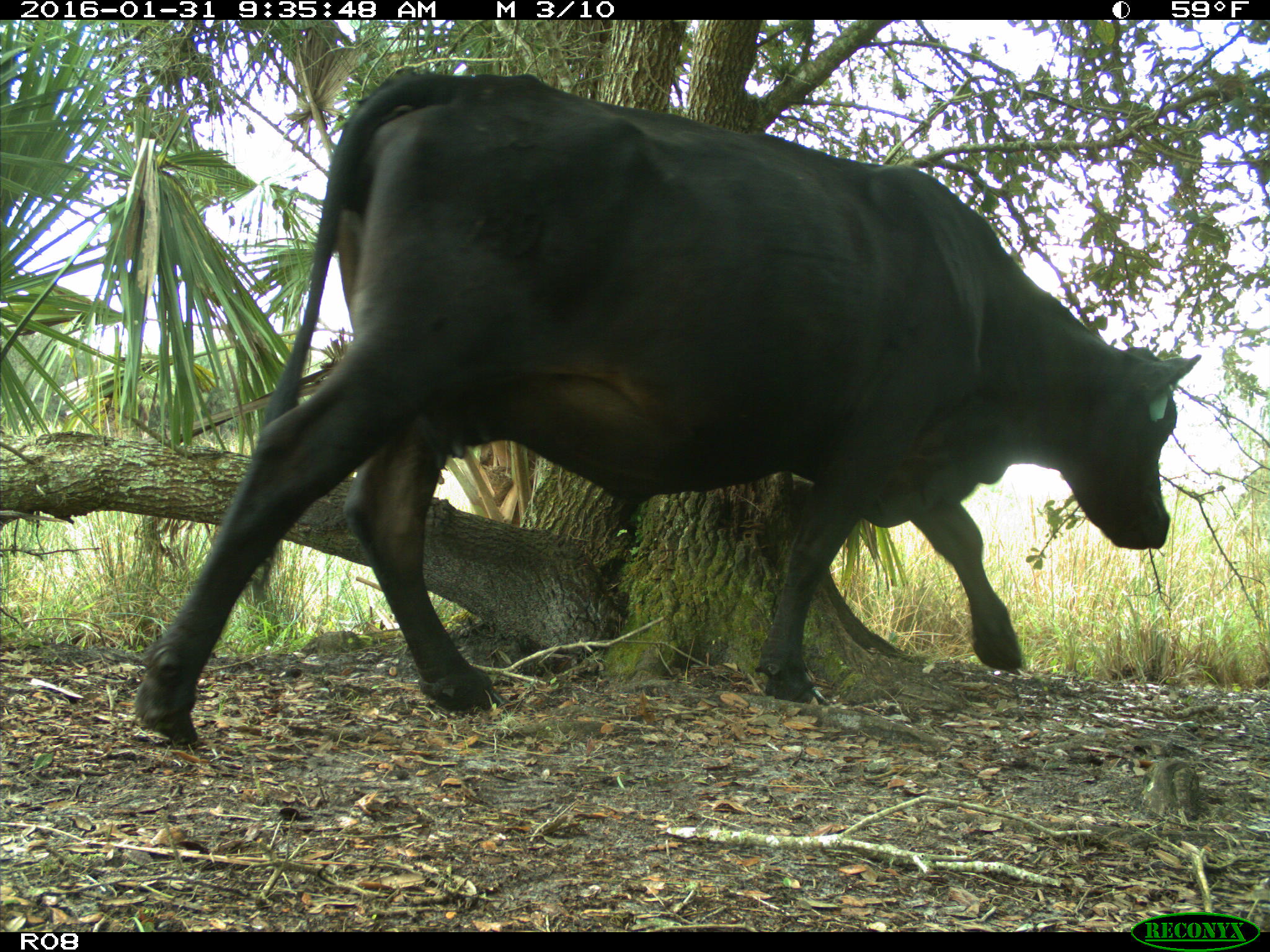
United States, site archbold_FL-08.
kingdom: Animalia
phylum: Chordata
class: Mammalia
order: Artiodactyla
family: Bovidae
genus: Bos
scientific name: Bos taurus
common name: domestic cow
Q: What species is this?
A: Bos taurus (domestic cow).